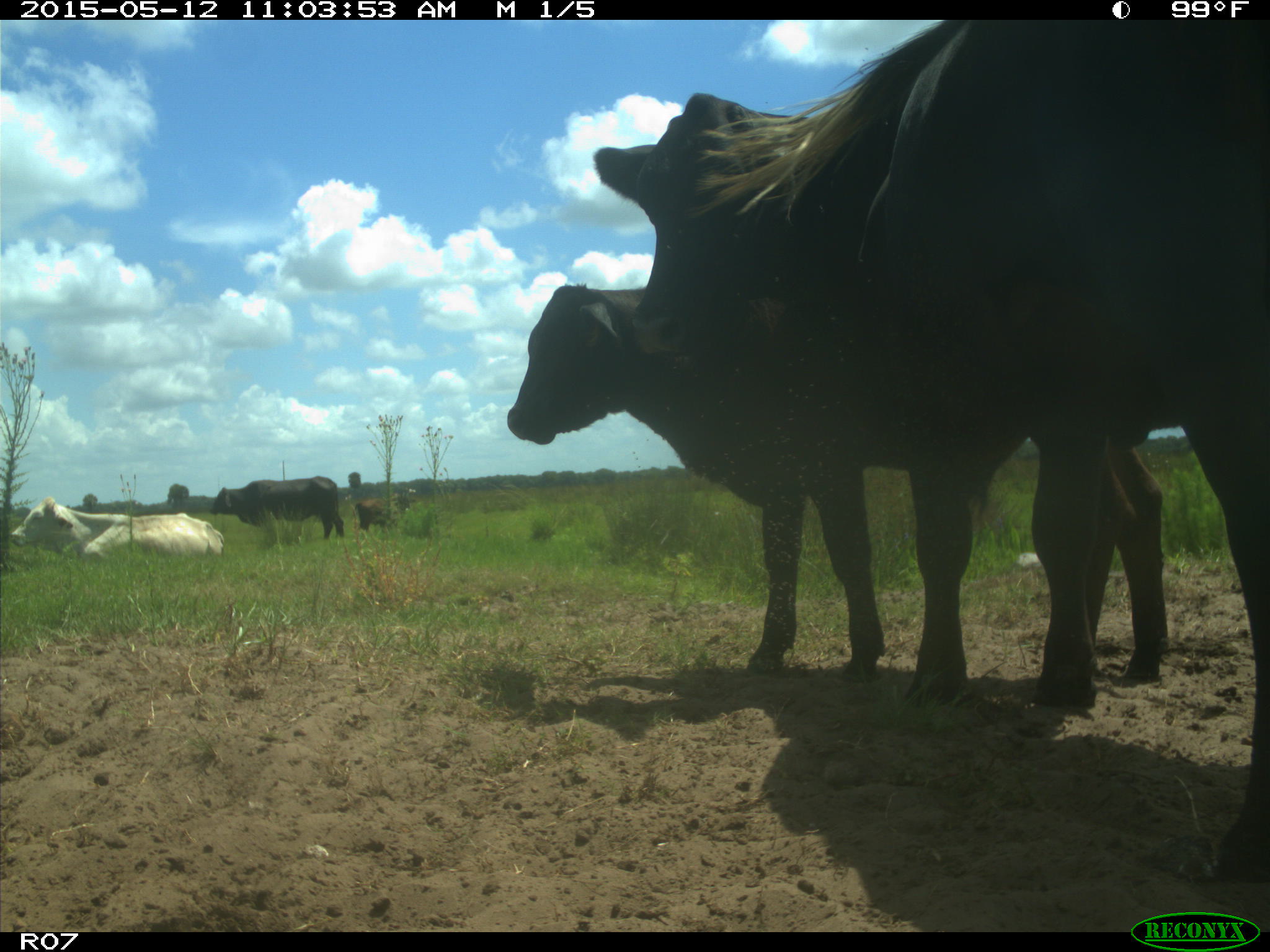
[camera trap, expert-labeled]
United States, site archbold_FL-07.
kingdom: Animalia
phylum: Chordata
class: Mammalia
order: Artiodactyla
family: Bovidae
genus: Bos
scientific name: Bos taurus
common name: domestic cow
Bos taurus (domestic cow).